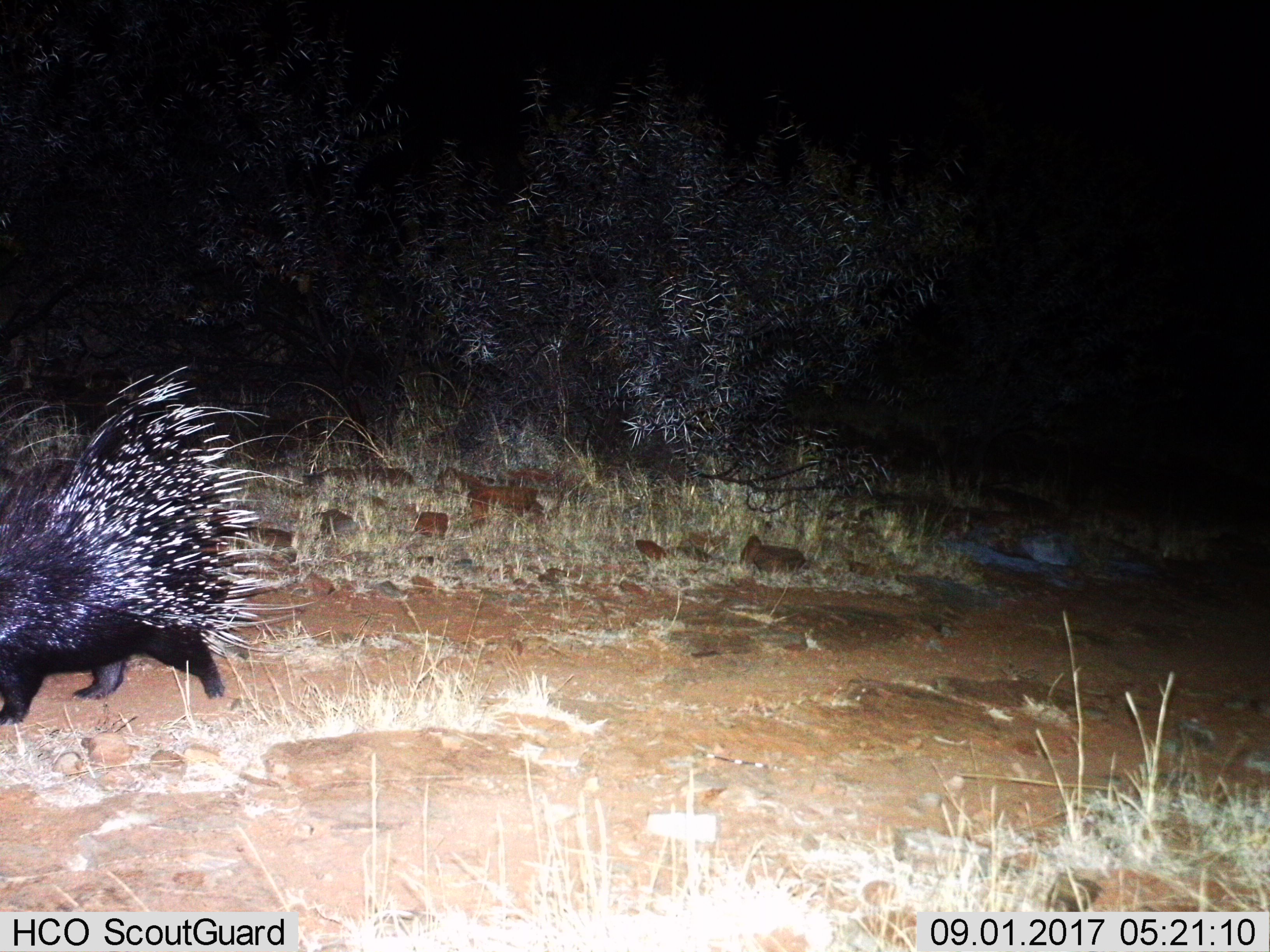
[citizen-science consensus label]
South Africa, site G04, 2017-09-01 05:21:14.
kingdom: Animalia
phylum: Chordata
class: Mammalia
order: Rodentia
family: Hystricidae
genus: Hystrix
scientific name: Hystrix africaeaustralis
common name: cape porcupine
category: porcupine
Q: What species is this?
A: Porcupine (cape porcupine) (Hystrix africaeaustralis).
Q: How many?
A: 1.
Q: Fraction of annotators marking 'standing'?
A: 10%.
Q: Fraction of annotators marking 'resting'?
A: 0%.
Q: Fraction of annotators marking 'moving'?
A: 100%.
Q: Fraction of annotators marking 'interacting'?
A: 0%.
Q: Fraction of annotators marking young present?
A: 0%.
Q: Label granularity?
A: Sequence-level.